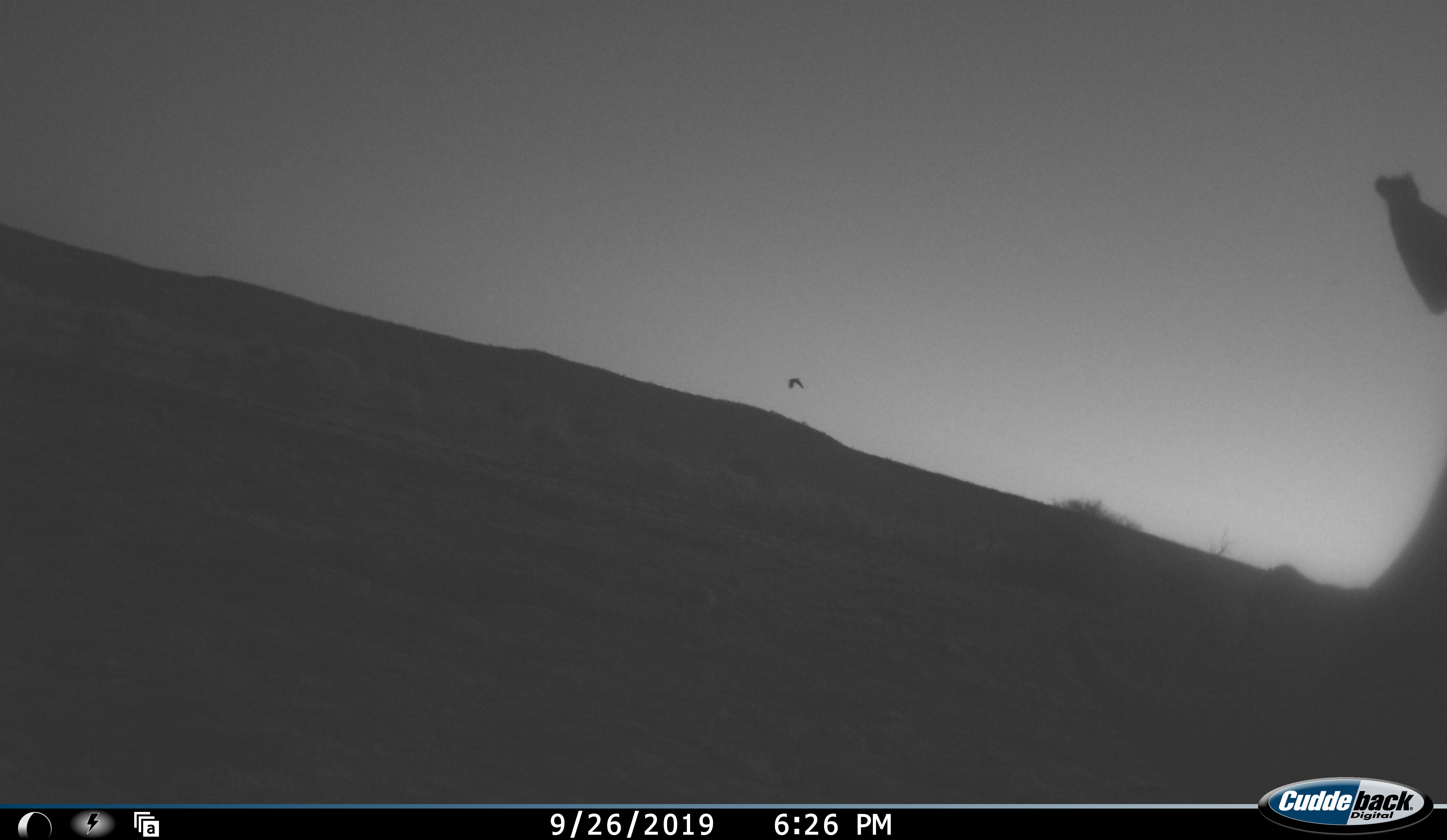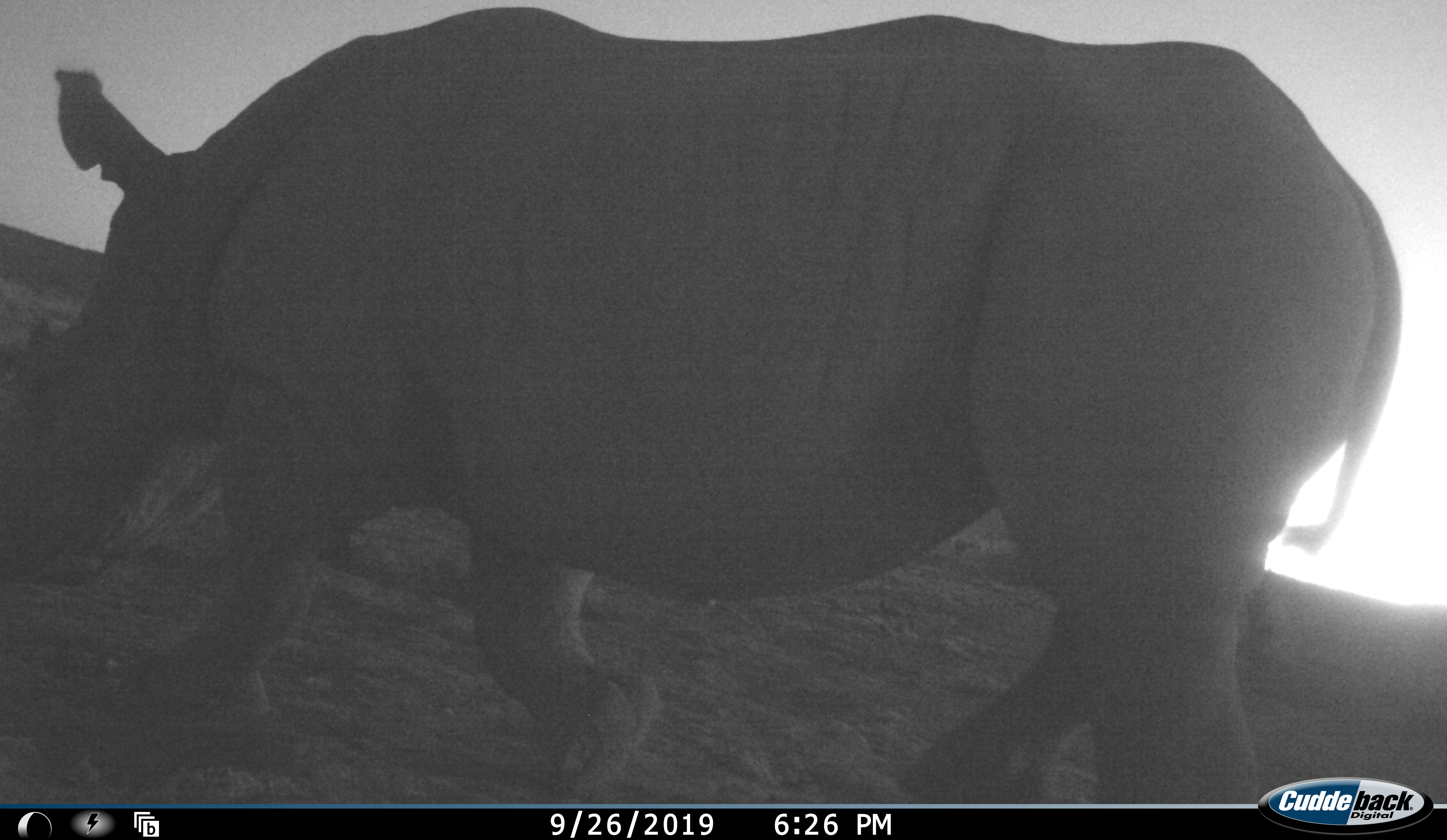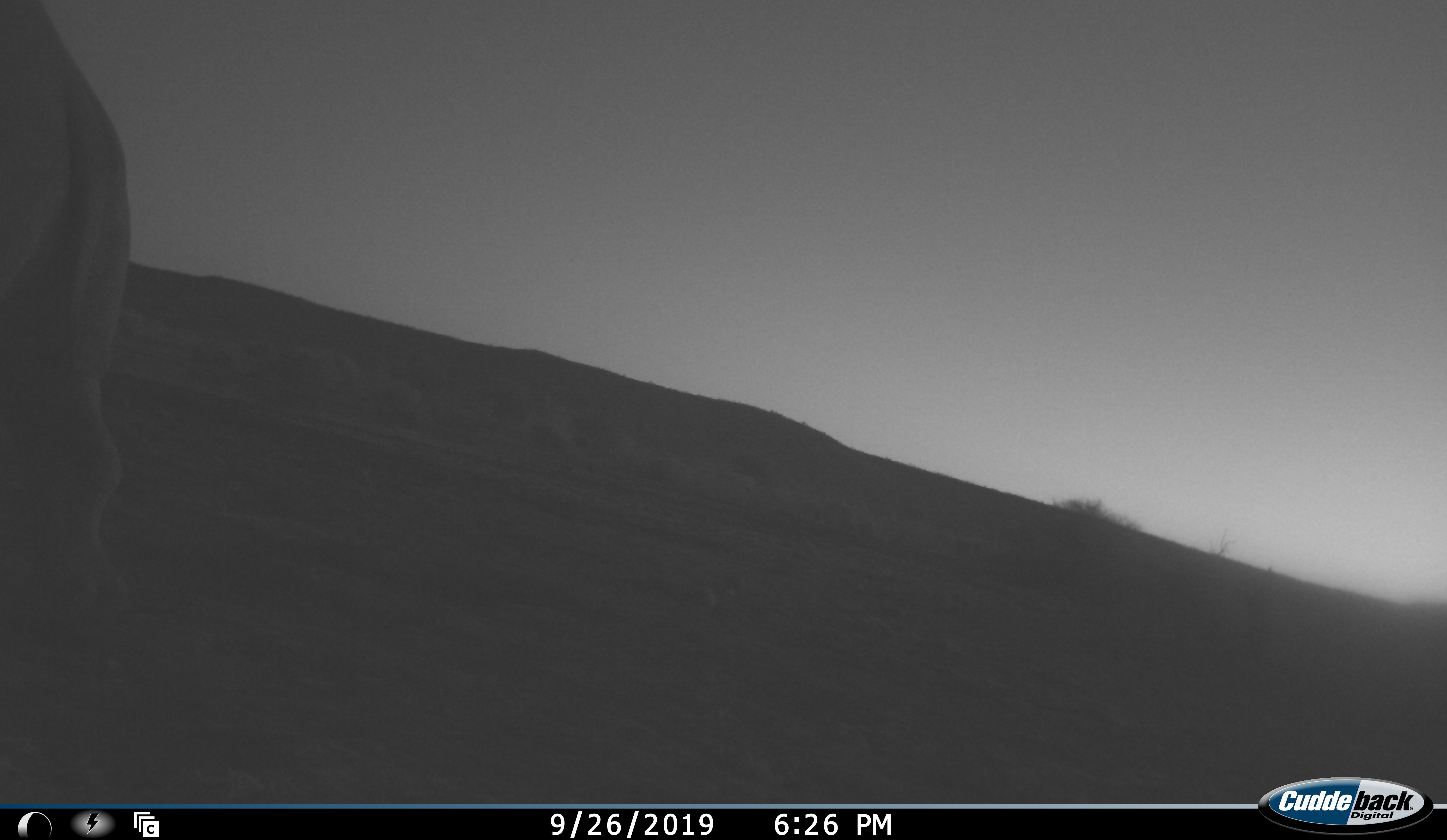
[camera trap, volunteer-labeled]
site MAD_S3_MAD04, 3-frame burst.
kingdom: Animalia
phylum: Chordata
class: Mammalia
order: Perissodactyla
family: Rhinocerotidae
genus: Ceratotherium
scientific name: Ceratotherium simum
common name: white rhinoceros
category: rhinoceroswhite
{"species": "rhinoceroswhite (white rhinoceros) (Ceratotherium simum)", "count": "1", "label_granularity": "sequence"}